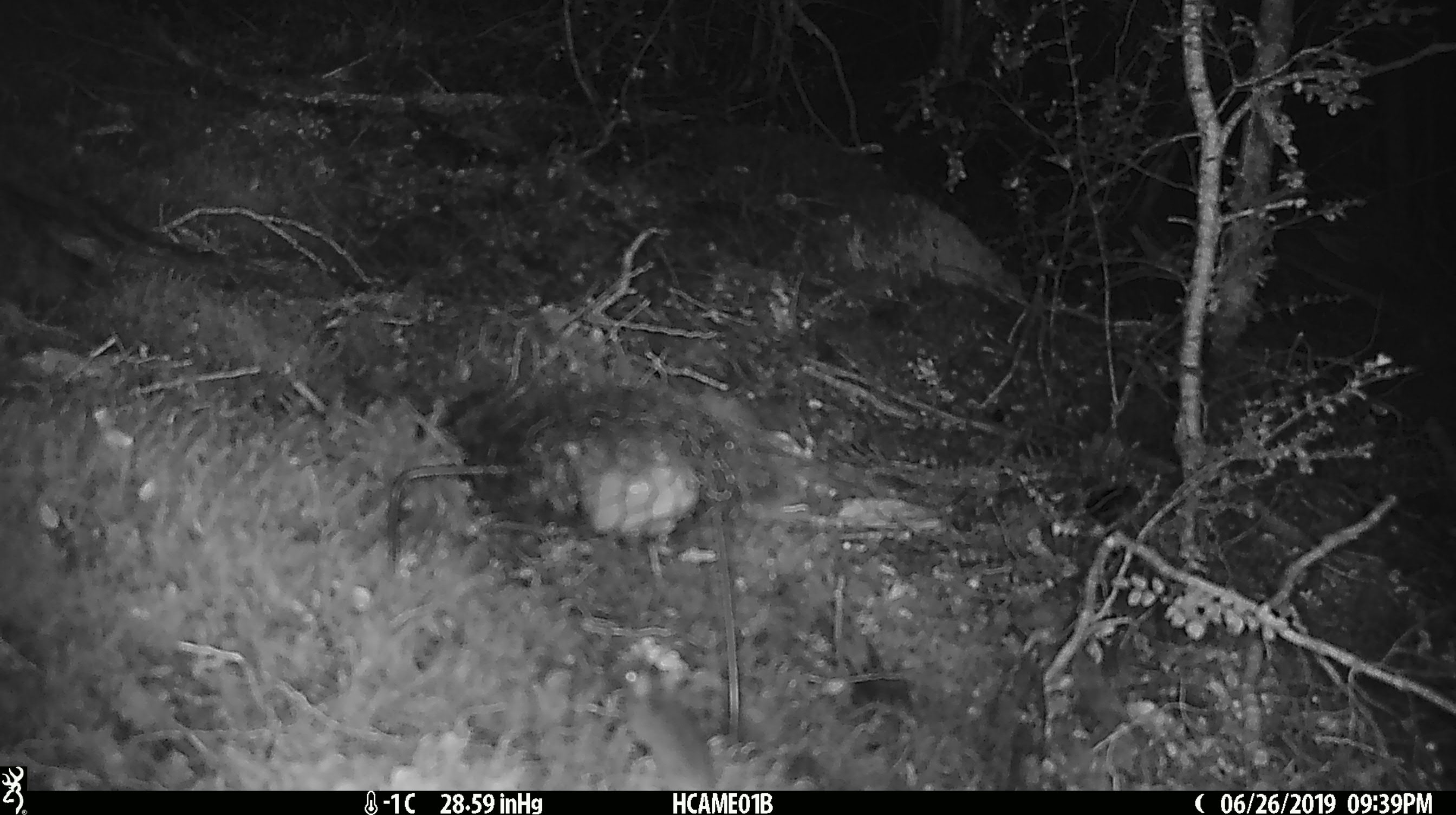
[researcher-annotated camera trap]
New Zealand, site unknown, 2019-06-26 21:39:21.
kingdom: Animalia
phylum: Chordata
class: Mammalia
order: Rodentia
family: Muridae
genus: Mus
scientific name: Mus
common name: mouse